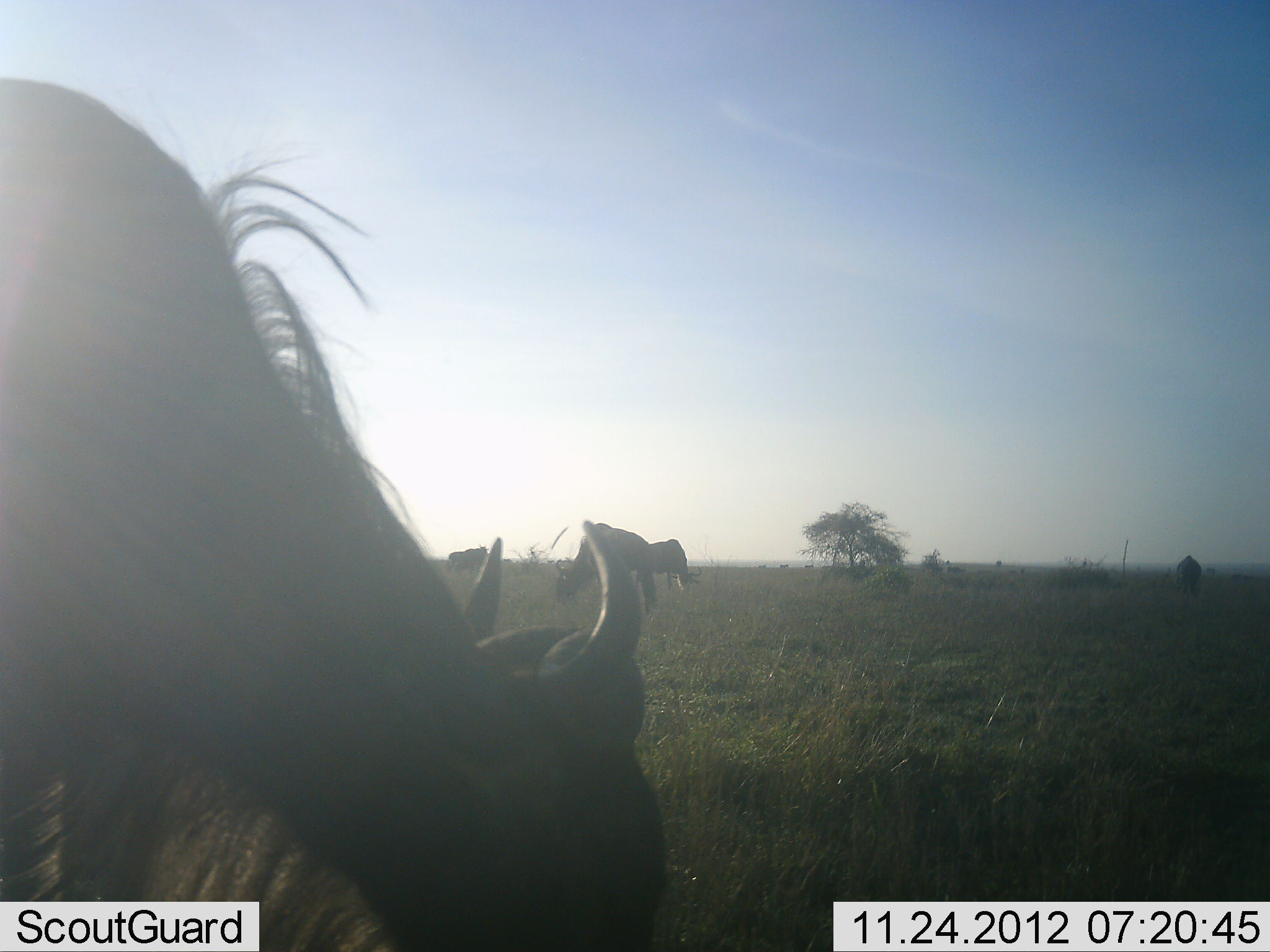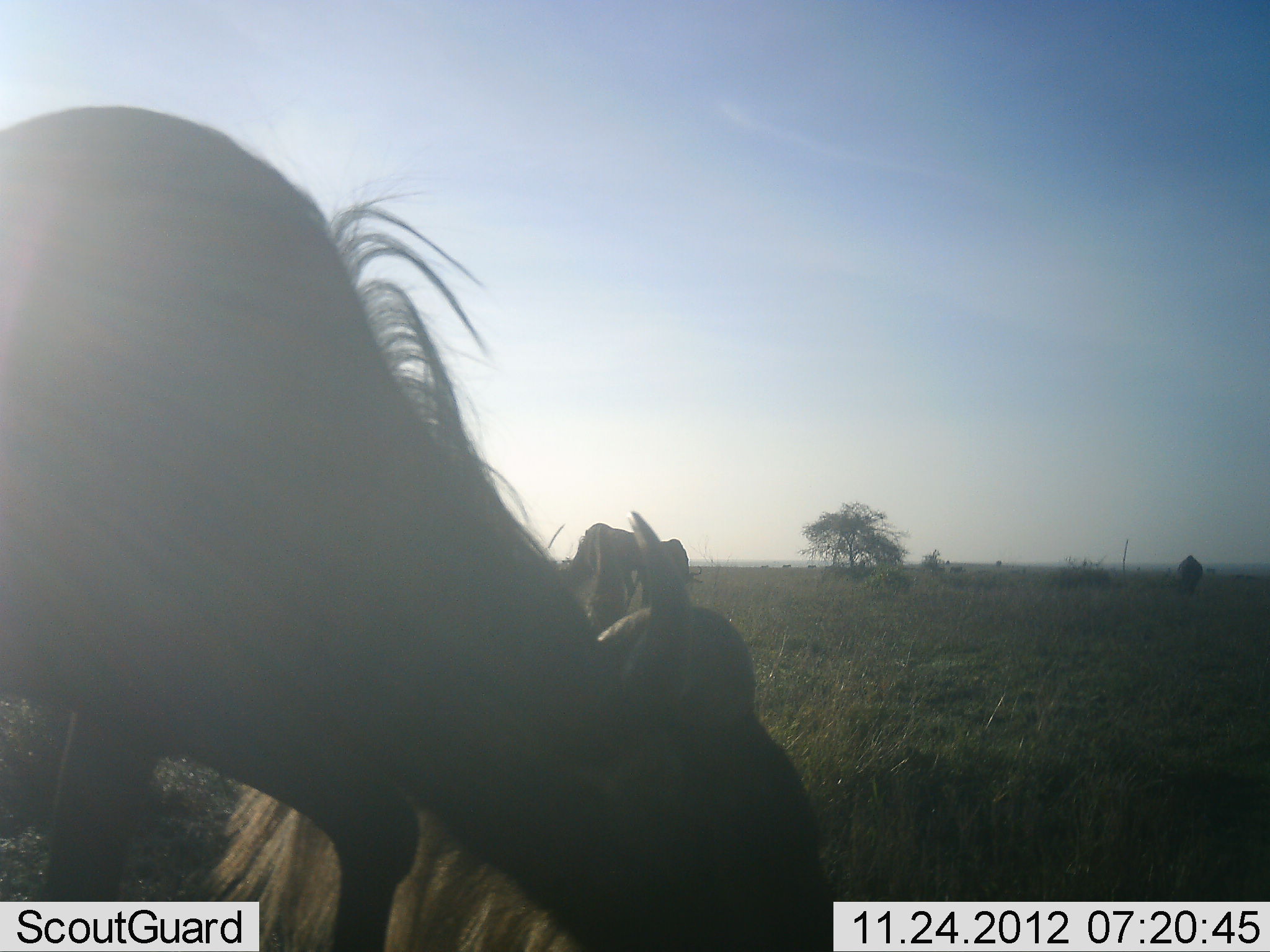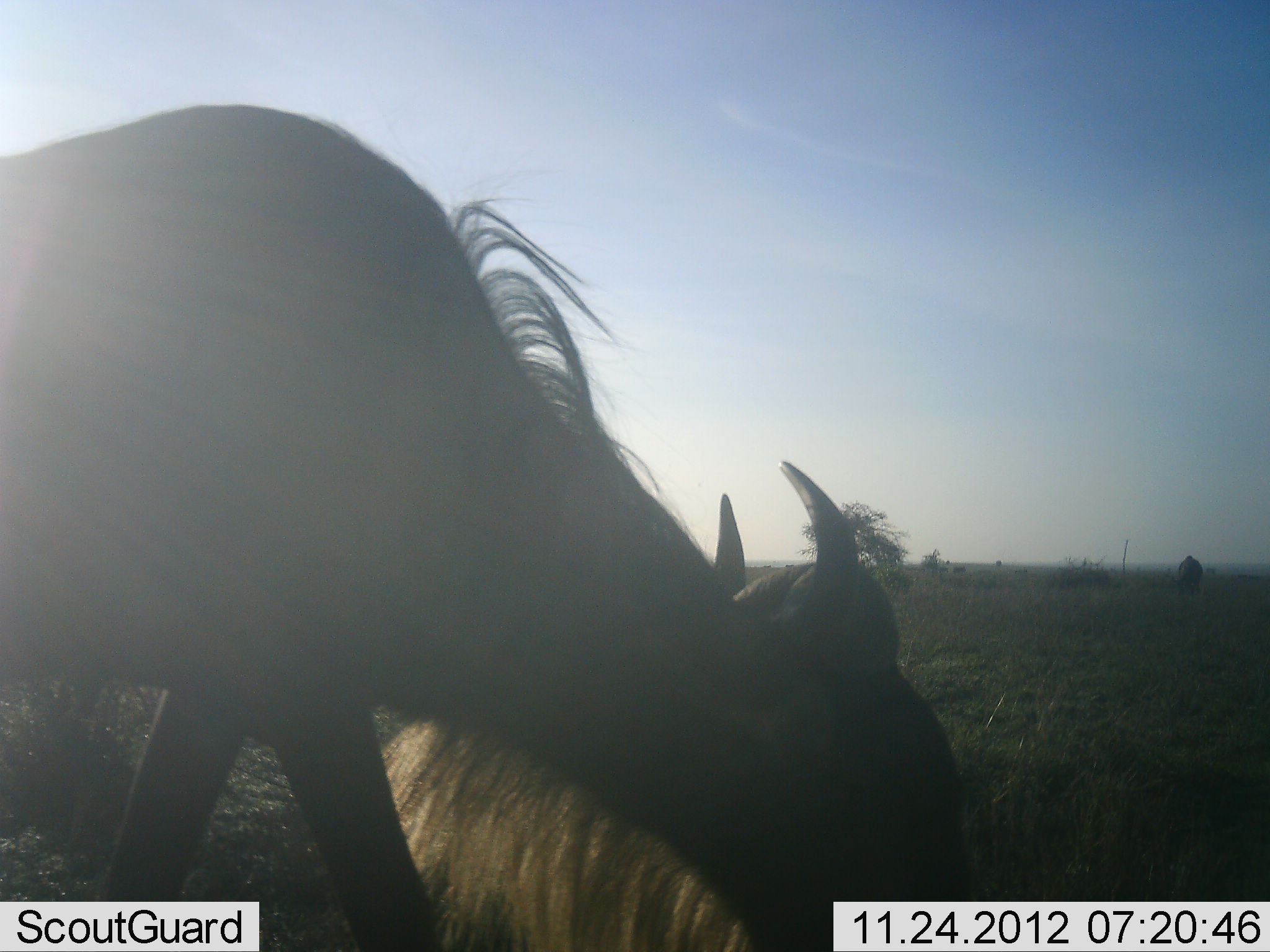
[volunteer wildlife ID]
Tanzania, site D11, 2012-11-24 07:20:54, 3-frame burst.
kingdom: Animalia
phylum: Chordata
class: Mammalia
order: Artiodactyla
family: Bovidae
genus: Connochaetes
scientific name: Connochaetes taurinus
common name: blue wildebeest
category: wildebeest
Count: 4.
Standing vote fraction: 0%.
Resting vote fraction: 0%.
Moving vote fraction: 30%.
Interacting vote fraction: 0%.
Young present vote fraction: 0%.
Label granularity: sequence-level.